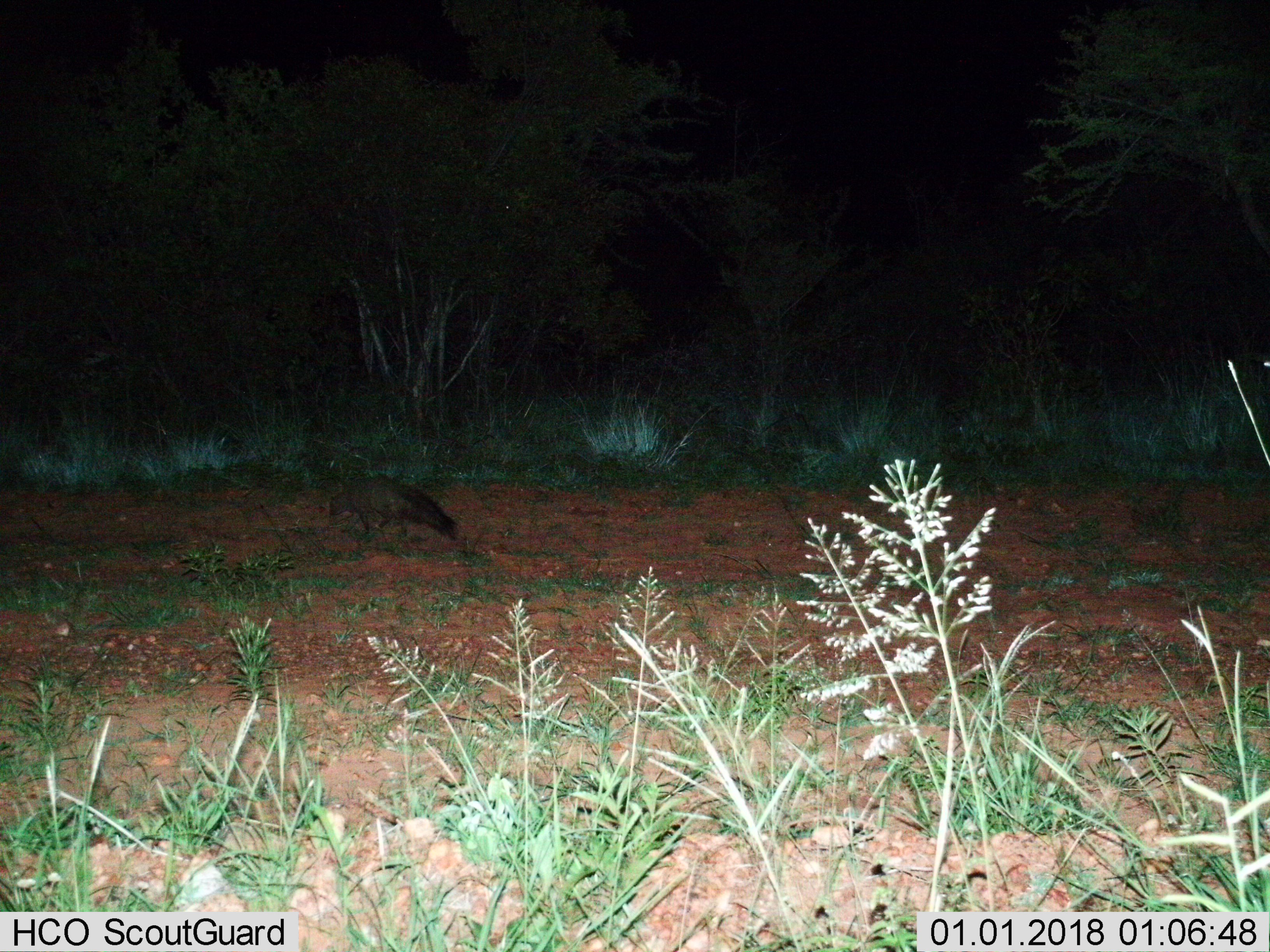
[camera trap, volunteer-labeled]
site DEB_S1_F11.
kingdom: Animalia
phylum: Chordata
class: Mammalia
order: Carnivora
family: Herpestidae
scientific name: Herpestidae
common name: mongoose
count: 1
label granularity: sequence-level